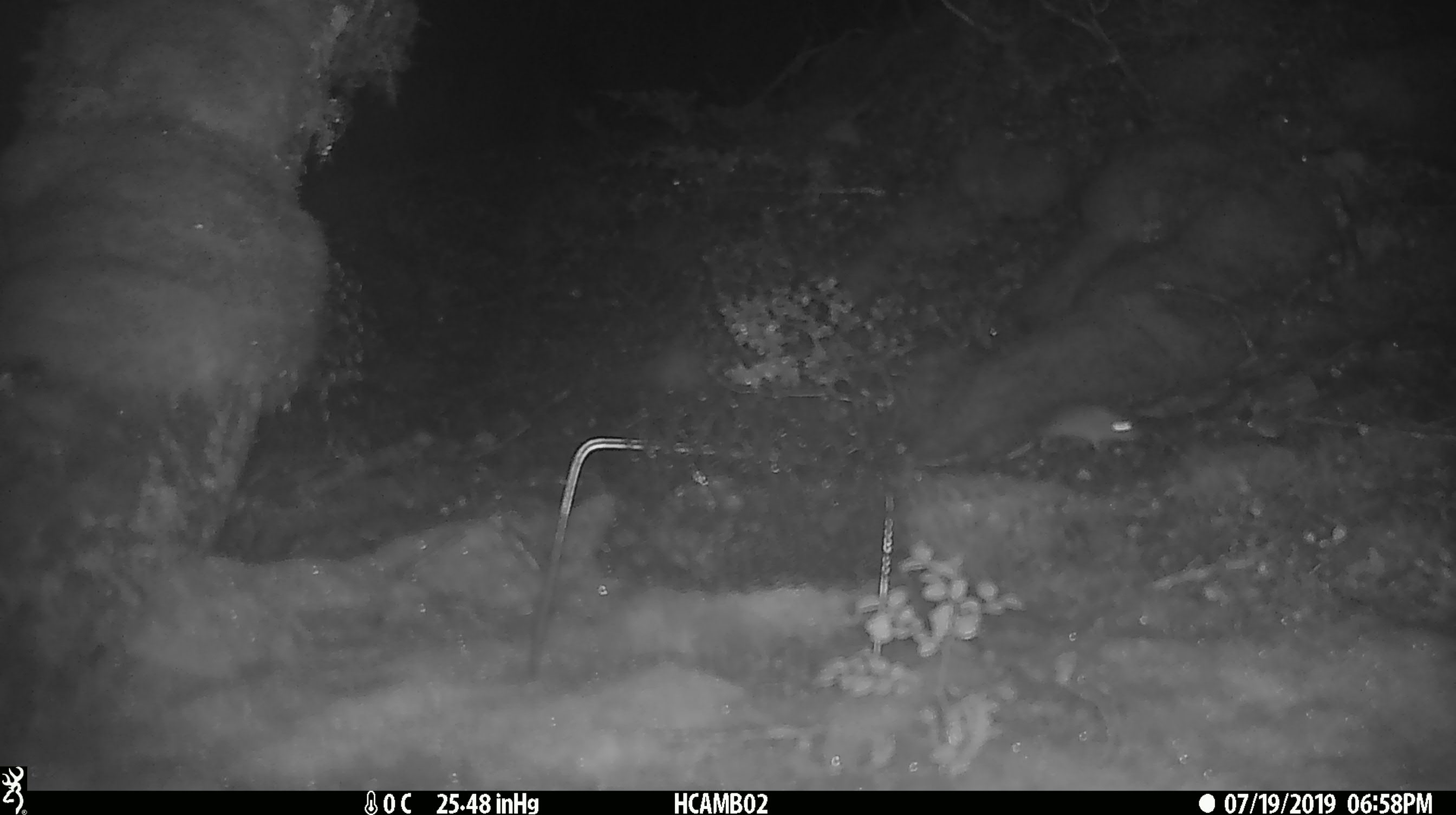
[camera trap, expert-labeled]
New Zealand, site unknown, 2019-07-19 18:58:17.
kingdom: Animalia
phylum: Chordata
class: Mammalia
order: Rodentia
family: Muridae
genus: Mus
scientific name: Mus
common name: mouse